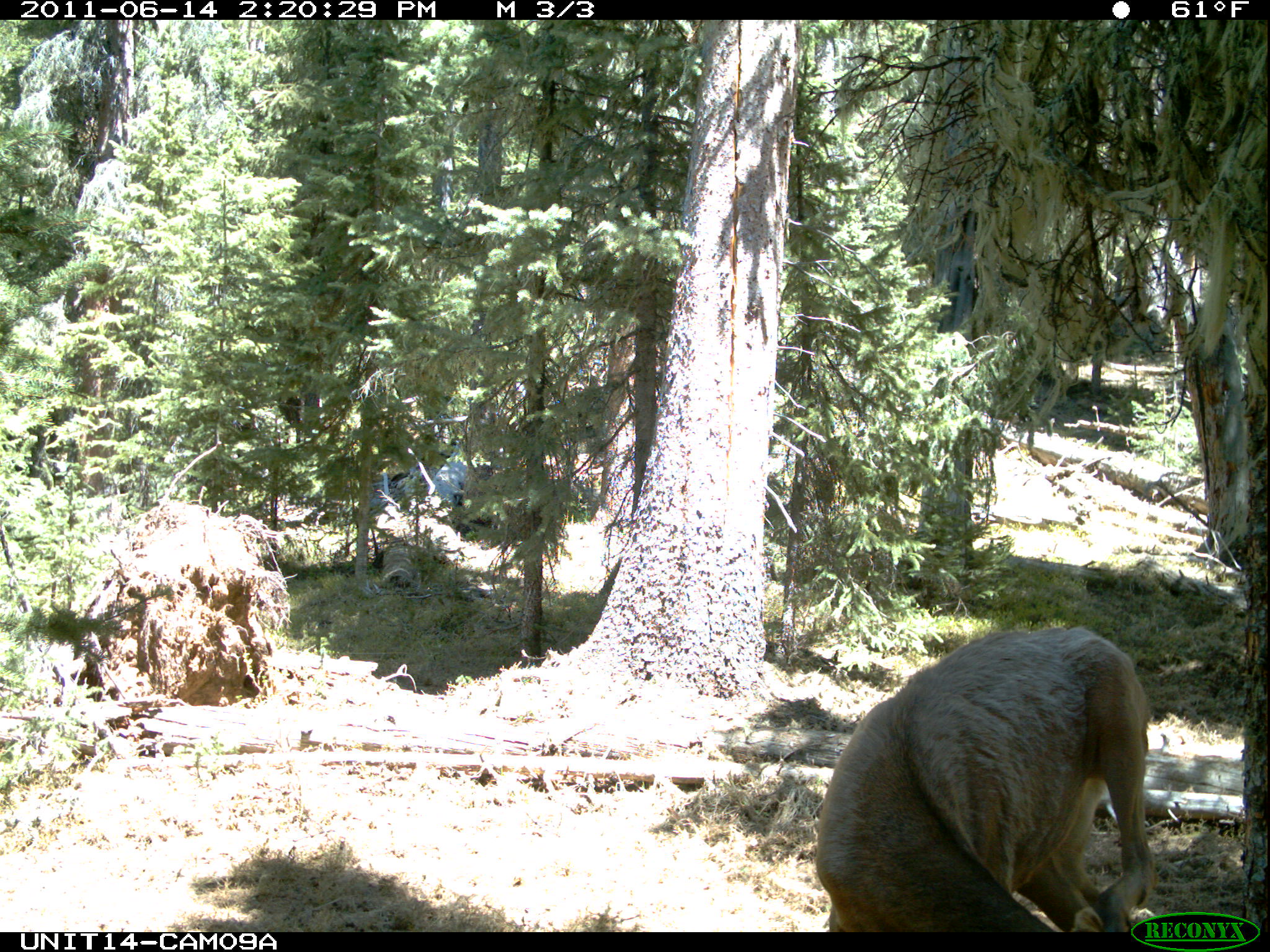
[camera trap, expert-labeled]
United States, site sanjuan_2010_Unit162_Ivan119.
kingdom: Animalia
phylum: Chordata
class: Mammalia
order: Artiodactyla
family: Cervidae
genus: Cervus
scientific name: Cervus elaphus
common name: red deer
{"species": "Cervus elaphus (red deer)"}